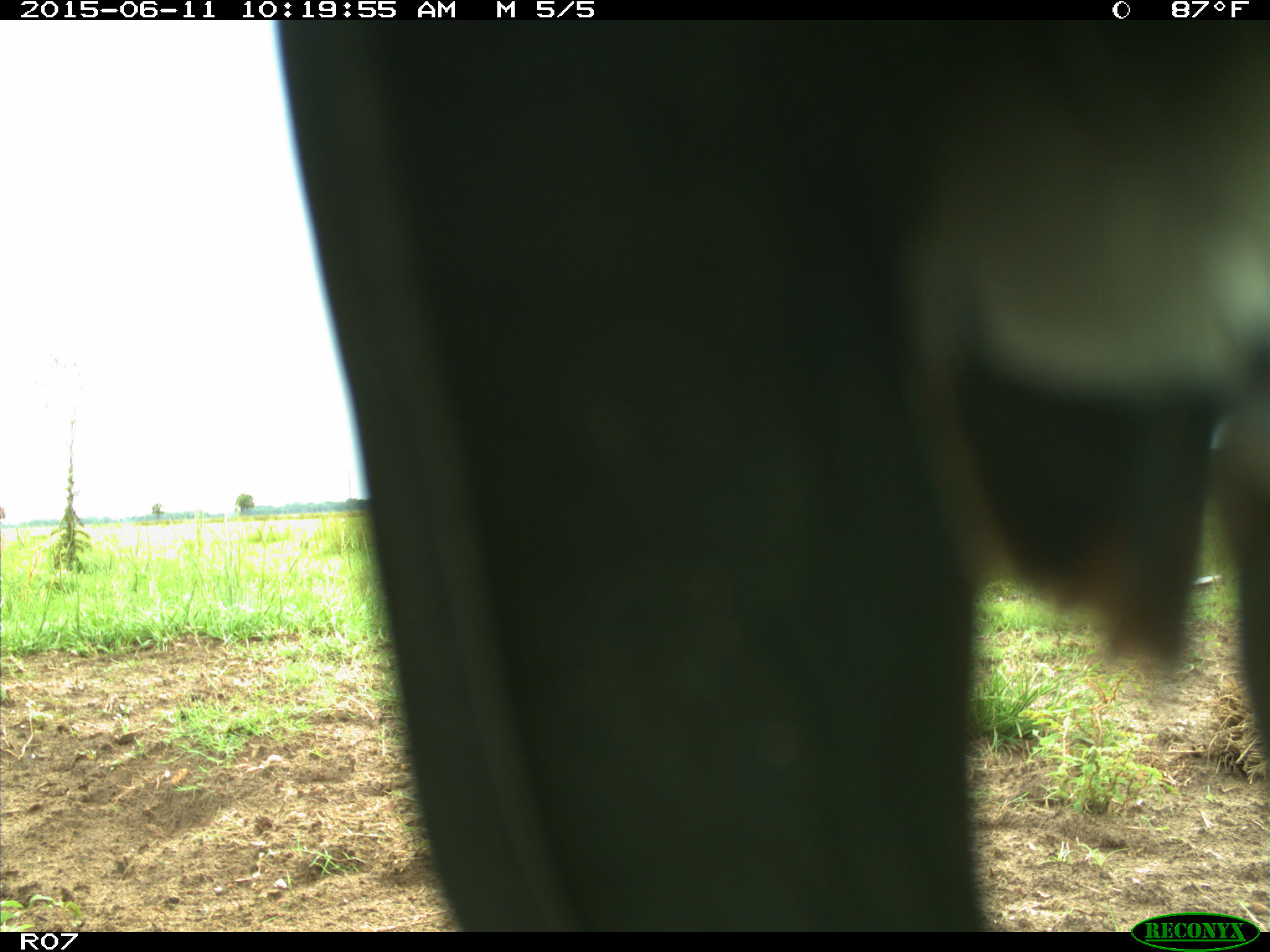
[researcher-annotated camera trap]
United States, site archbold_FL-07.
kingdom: Animalia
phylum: Chordata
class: Mammalia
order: Artiodactyla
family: Bovidae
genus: Bos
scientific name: Bos taurus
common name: domestic cow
Bos taurus (domestic cow).